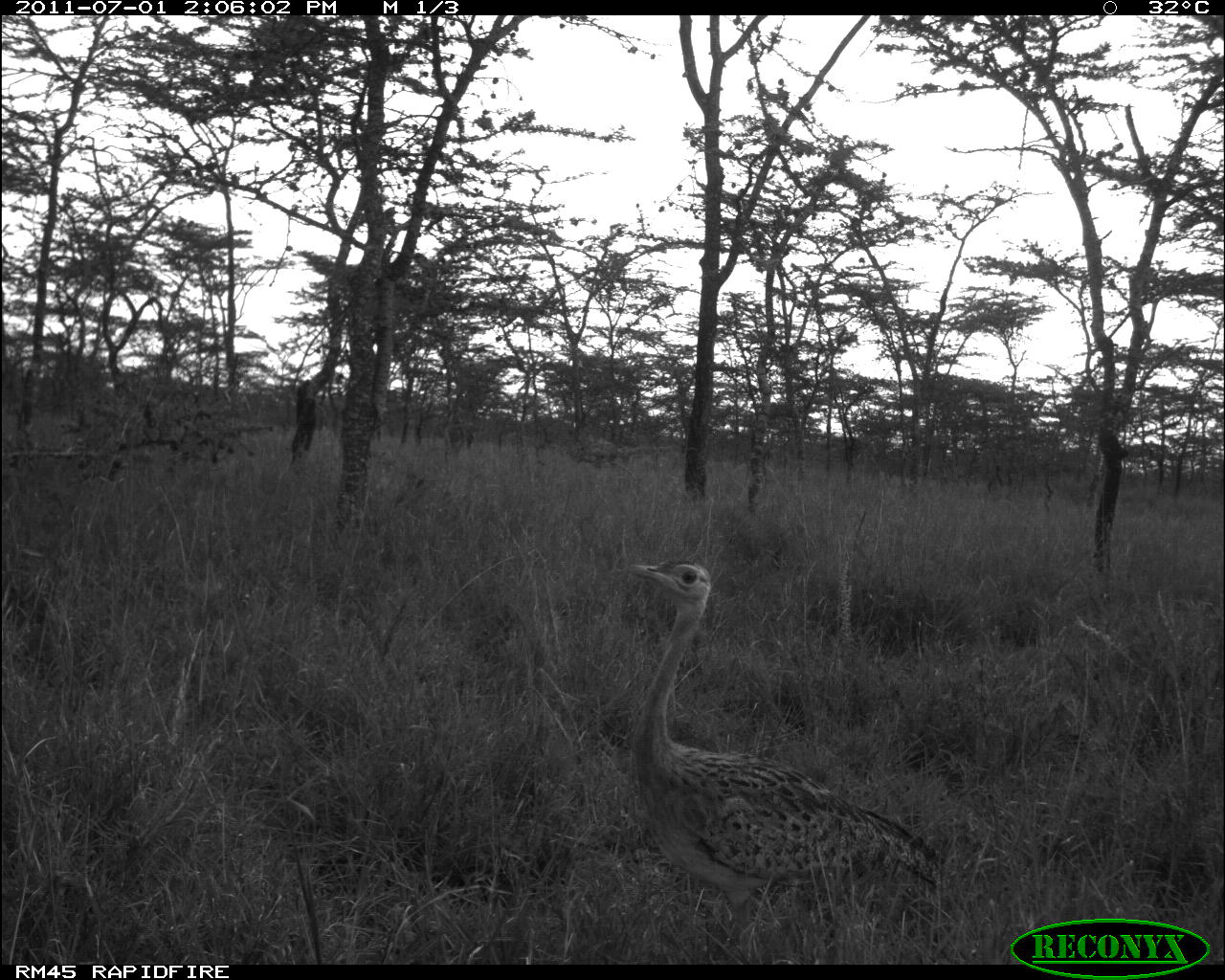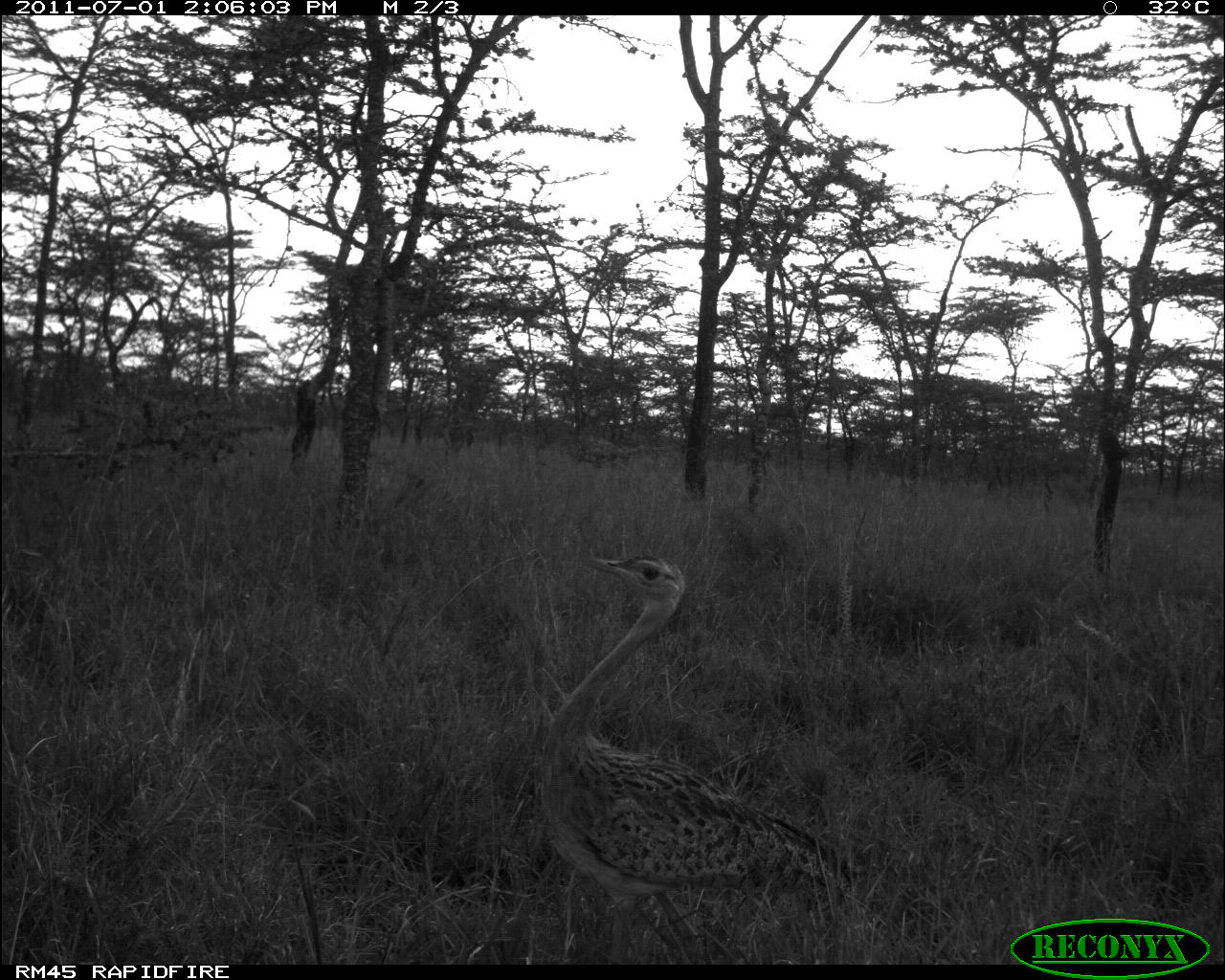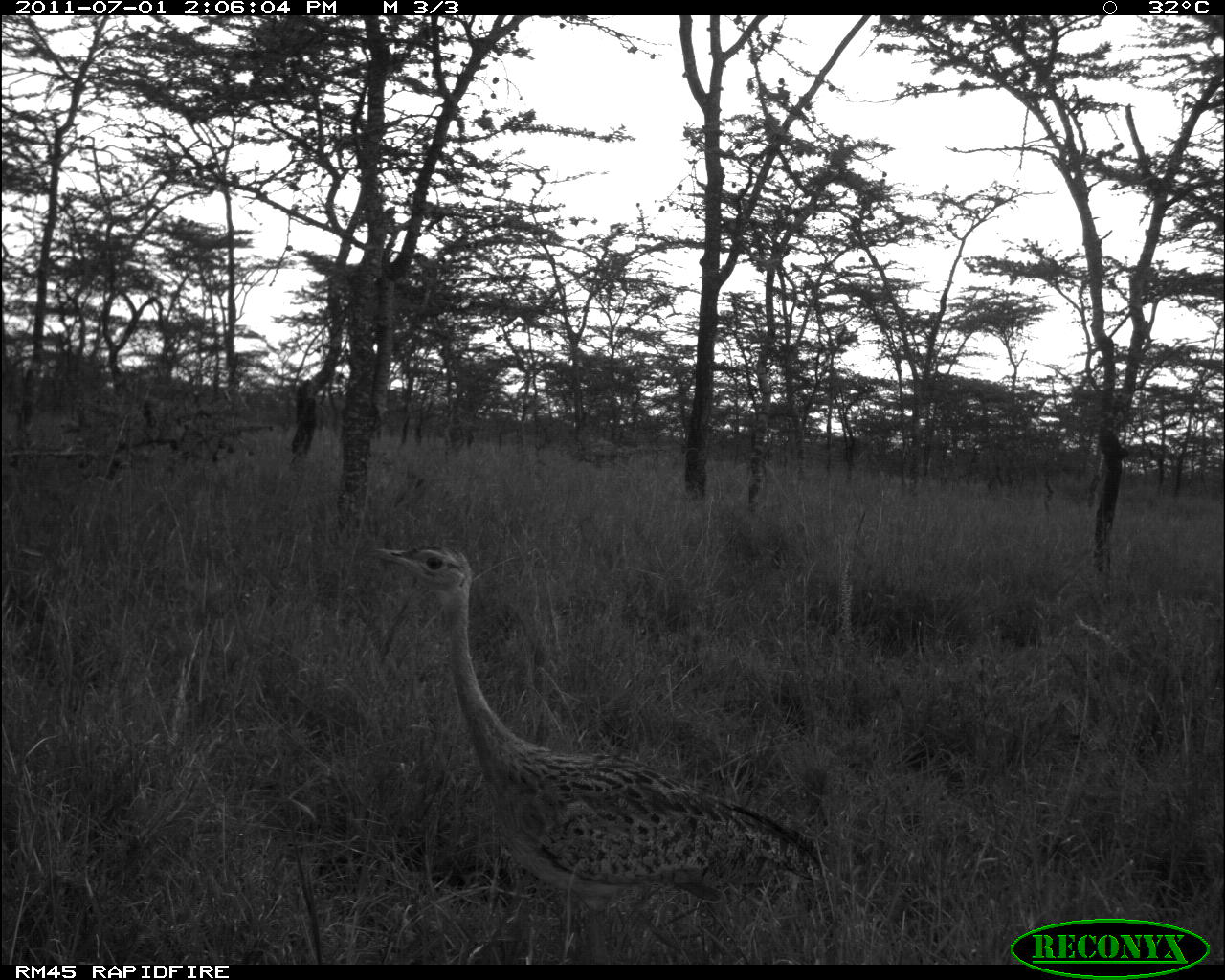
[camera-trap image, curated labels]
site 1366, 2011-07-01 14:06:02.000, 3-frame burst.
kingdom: Animalia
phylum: Chordata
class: Aves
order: Otidiformes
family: Otididae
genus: Lissotis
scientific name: Lissotis melanogaster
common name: black-bellied bustard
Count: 1.